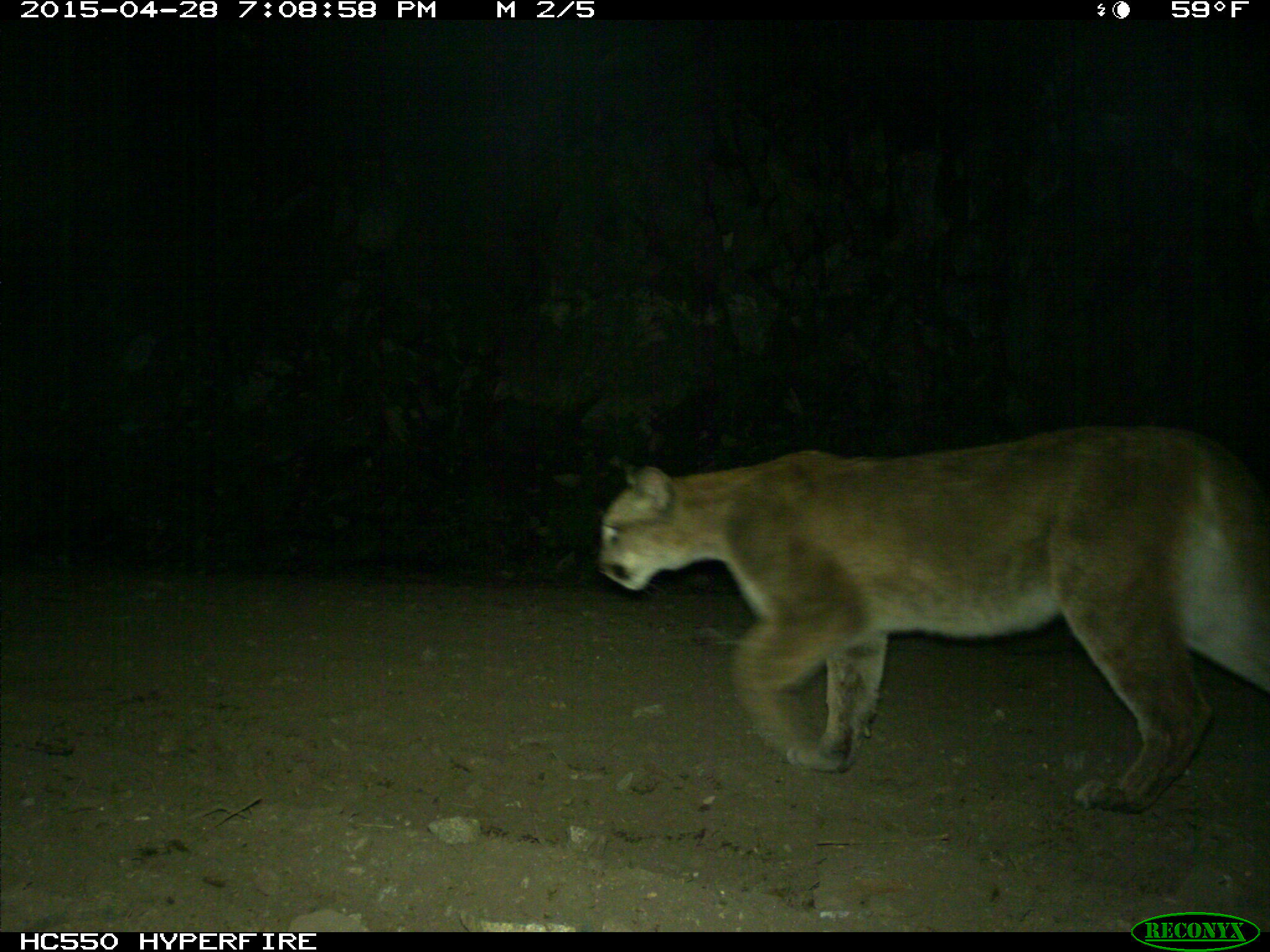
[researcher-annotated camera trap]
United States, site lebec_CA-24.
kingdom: Animalia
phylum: Chordata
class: Mammalia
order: Carnivora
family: Felidae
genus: Puma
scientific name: Puma concolor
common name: mountain lion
Puma concolor (mountain lion).